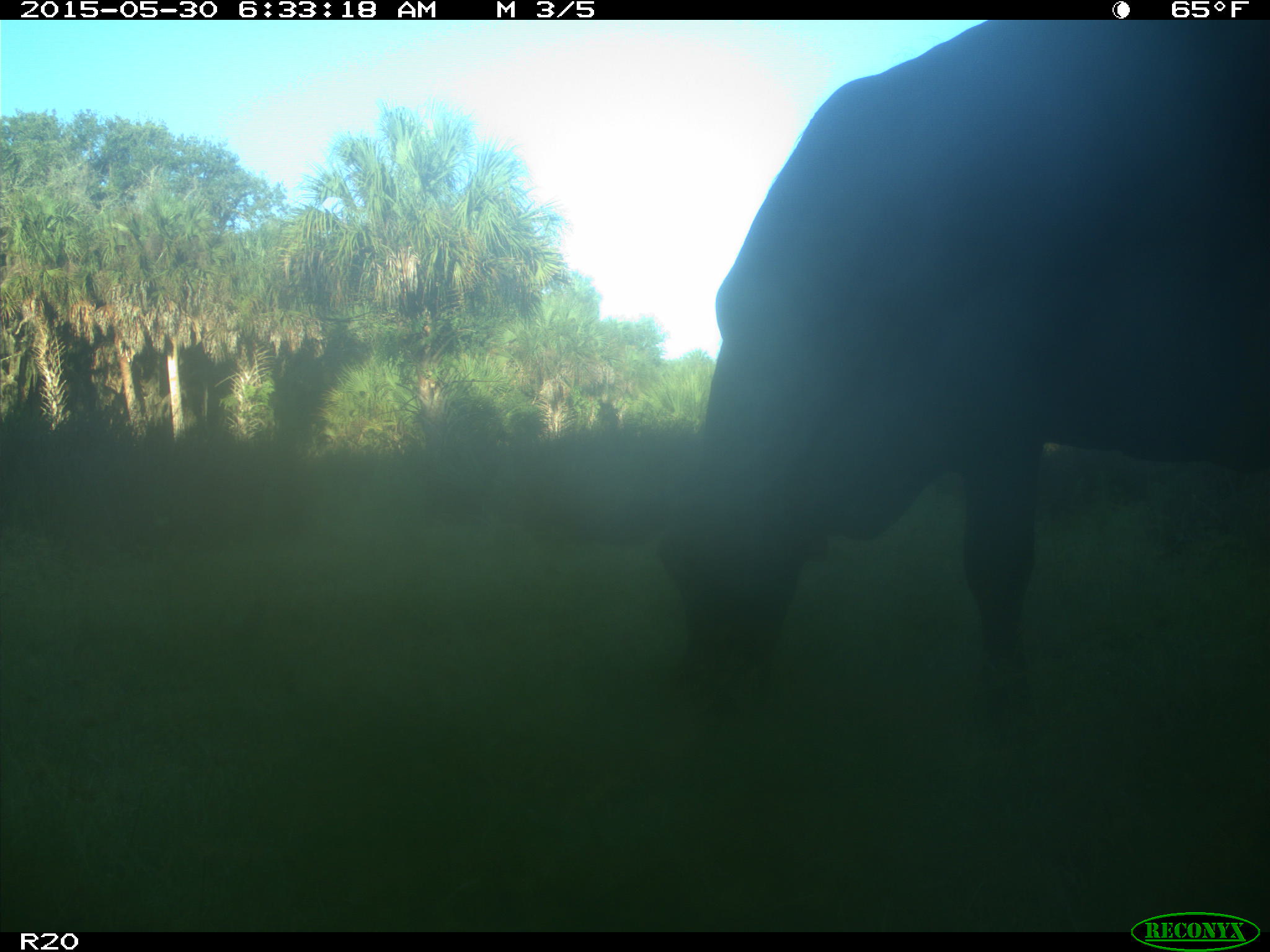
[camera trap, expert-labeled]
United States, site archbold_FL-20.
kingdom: Animalia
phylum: Chordata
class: Mammalia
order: Artiodactyla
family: Bovidae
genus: Bos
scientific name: Bos taurus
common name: domestic cow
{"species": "Bos taurus (domestic cow)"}